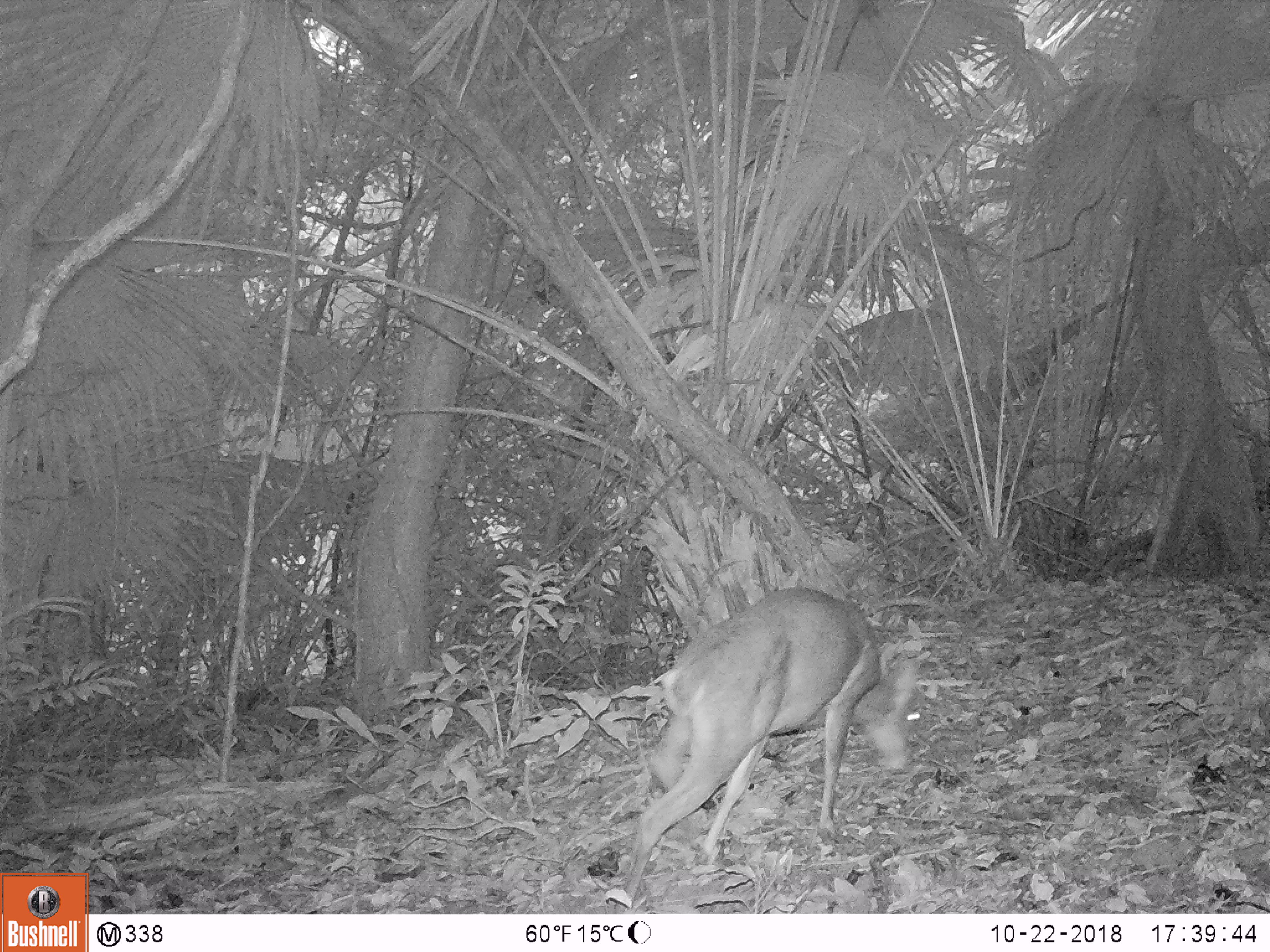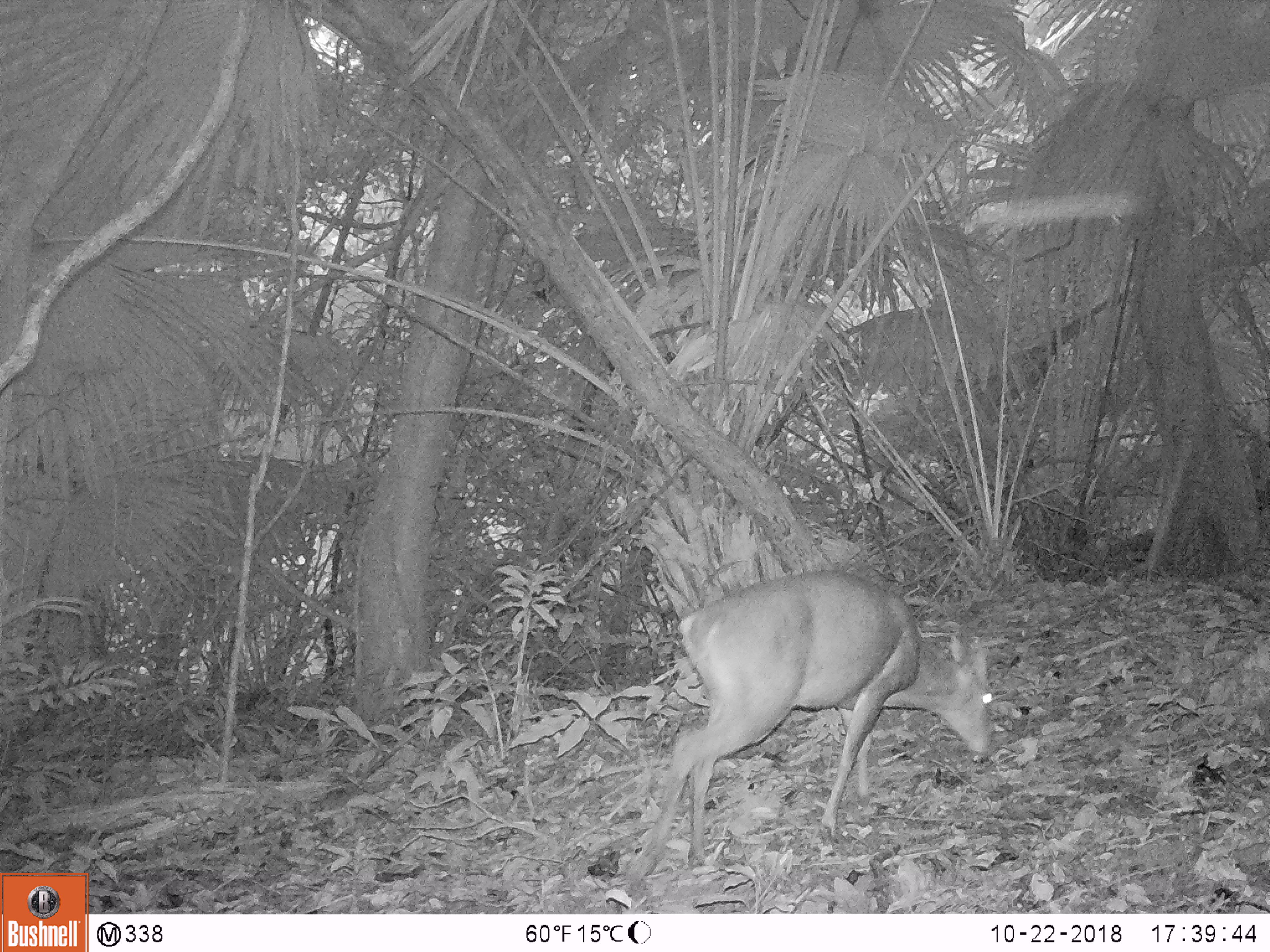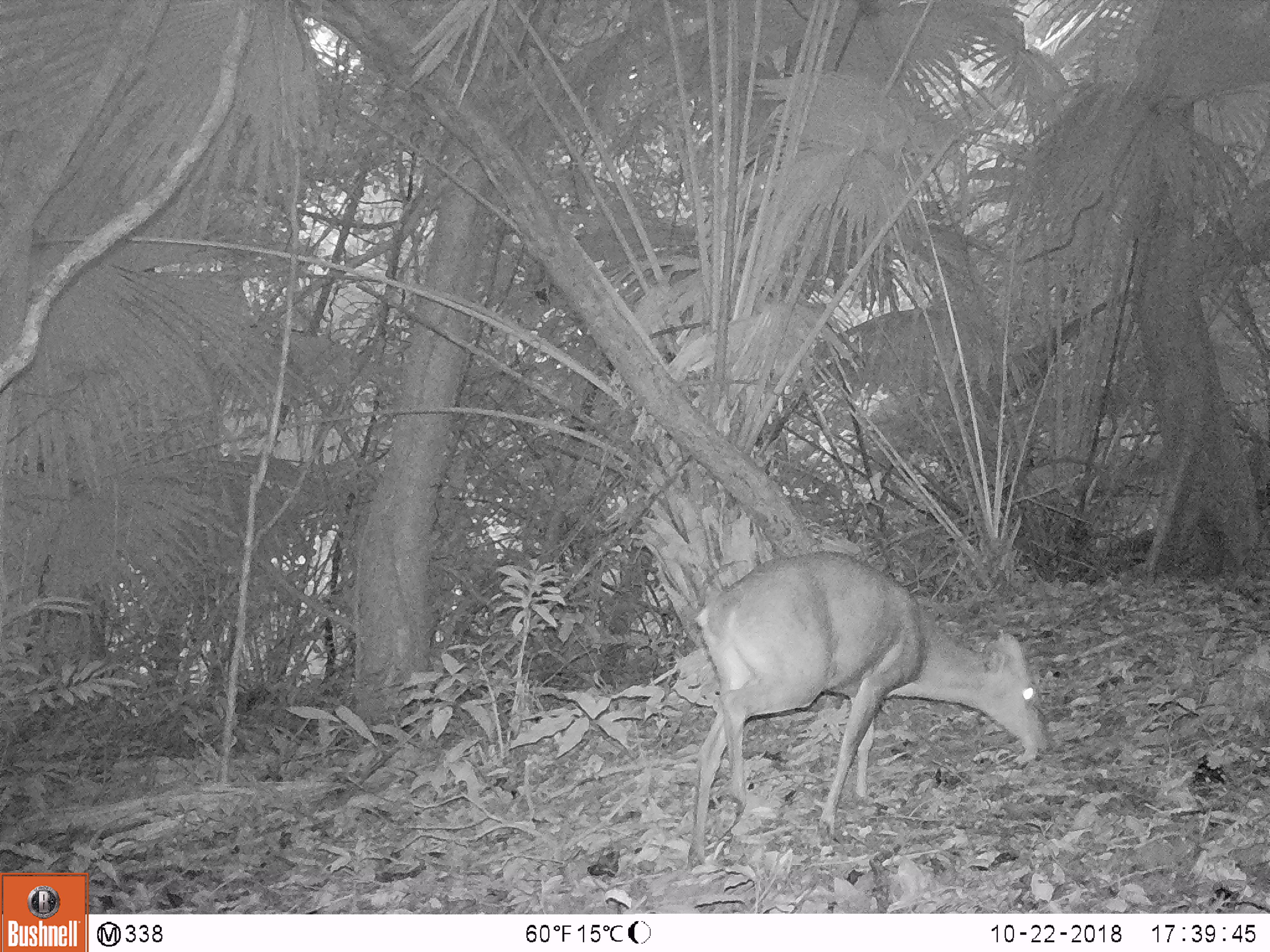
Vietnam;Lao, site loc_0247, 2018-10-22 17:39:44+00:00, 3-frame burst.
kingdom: Animalia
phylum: Chordata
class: Mammalia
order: Artiodactyla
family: Cervidae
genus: Muntiacus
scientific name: Muntiacus vuquangensis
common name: large-antlered muntjac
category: large antlered muntjac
Large antlered muntjac (large-antlered muntjac) (Muntiacus vuquangensis). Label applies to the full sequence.